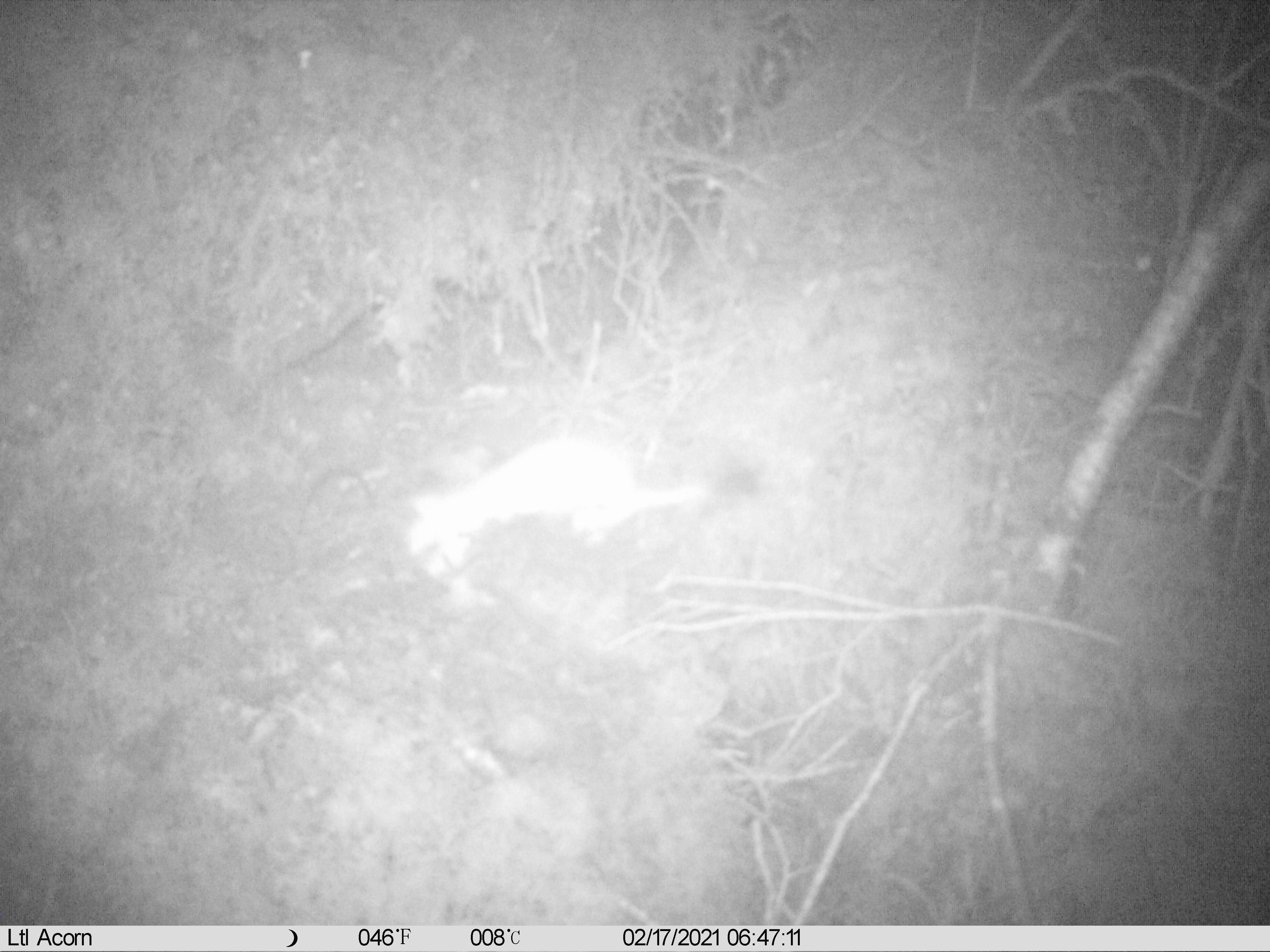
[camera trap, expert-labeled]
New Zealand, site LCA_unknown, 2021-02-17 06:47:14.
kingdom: Animalia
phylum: Chordata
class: Mammalia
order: Carnivora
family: Mustelidae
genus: Mustela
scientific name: Mustela erminea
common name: stoat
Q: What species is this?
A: Stoat (Mustela erminea).